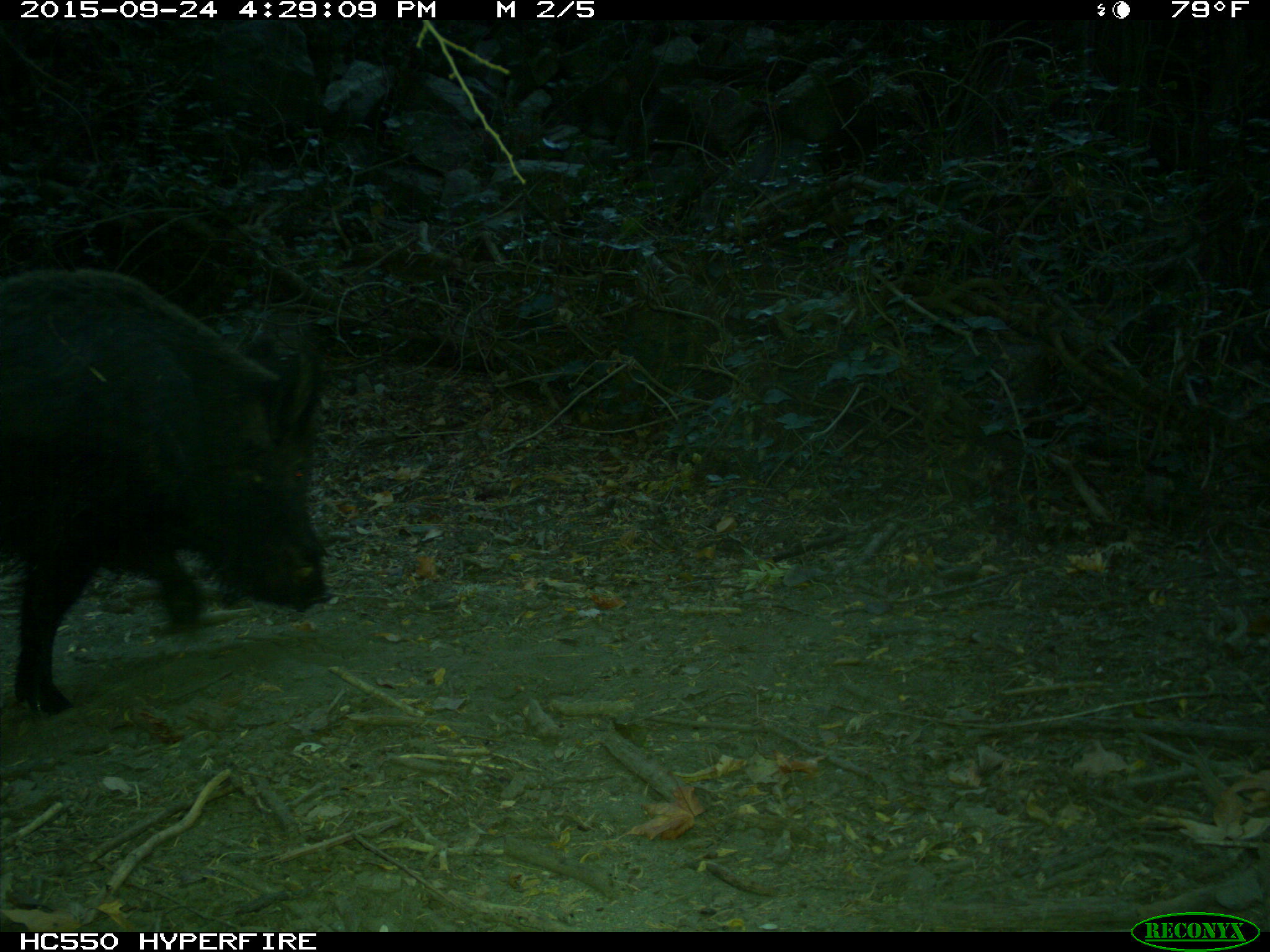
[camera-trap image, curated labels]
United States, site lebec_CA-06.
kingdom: Animalia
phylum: Chordata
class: Mammalia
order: Artiodactyla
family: Suidae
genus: Sus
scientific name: Sus scrofa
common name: wild boar